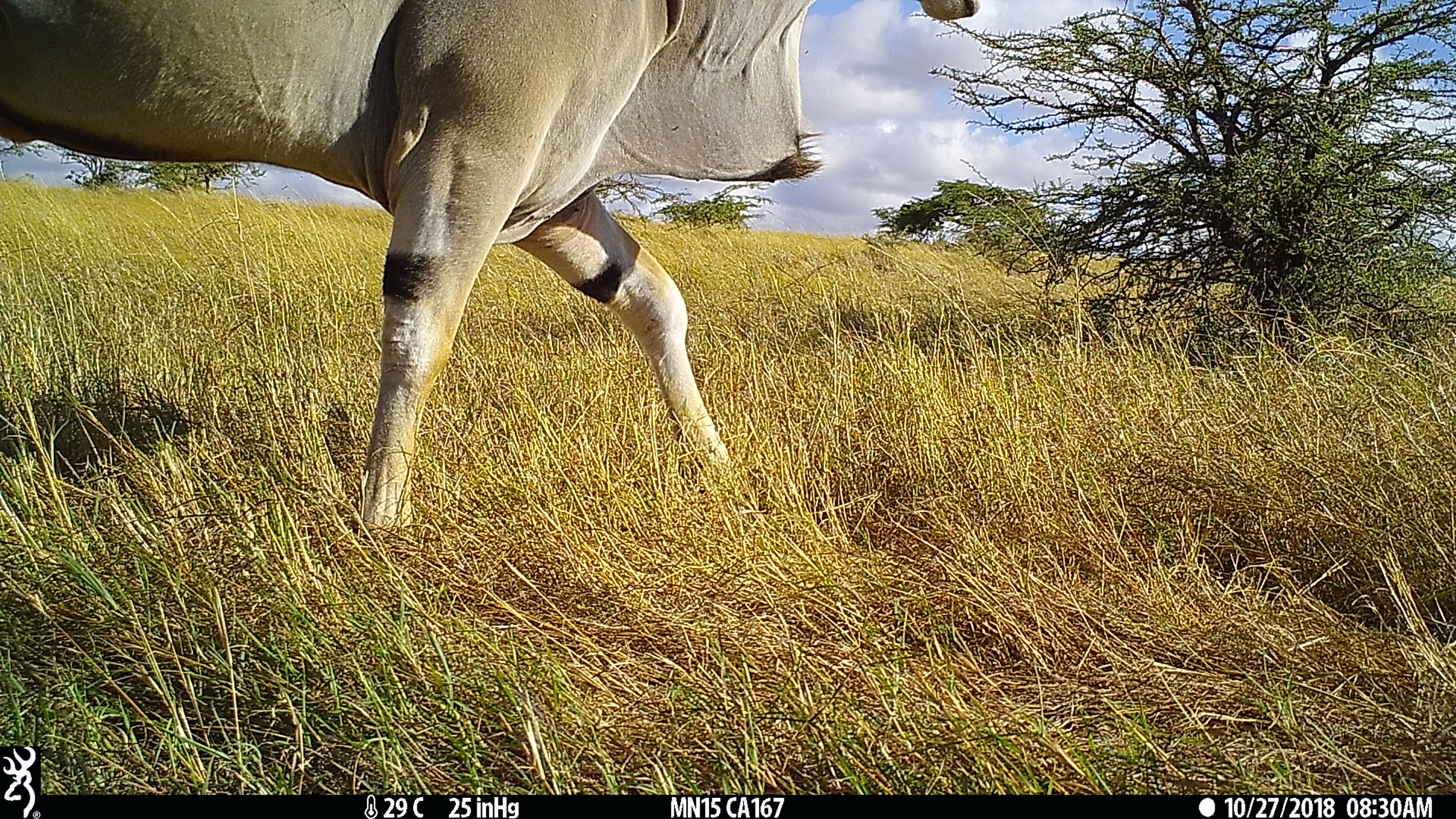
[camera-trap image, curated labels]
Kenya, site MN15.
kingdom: Animalia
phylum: Chordata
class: Mammalia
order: Artiodactyla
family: Bovidae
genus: Tragelaphus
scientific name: Tragelaphus oryx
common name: eland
Eland (Tragelaphus oryx).